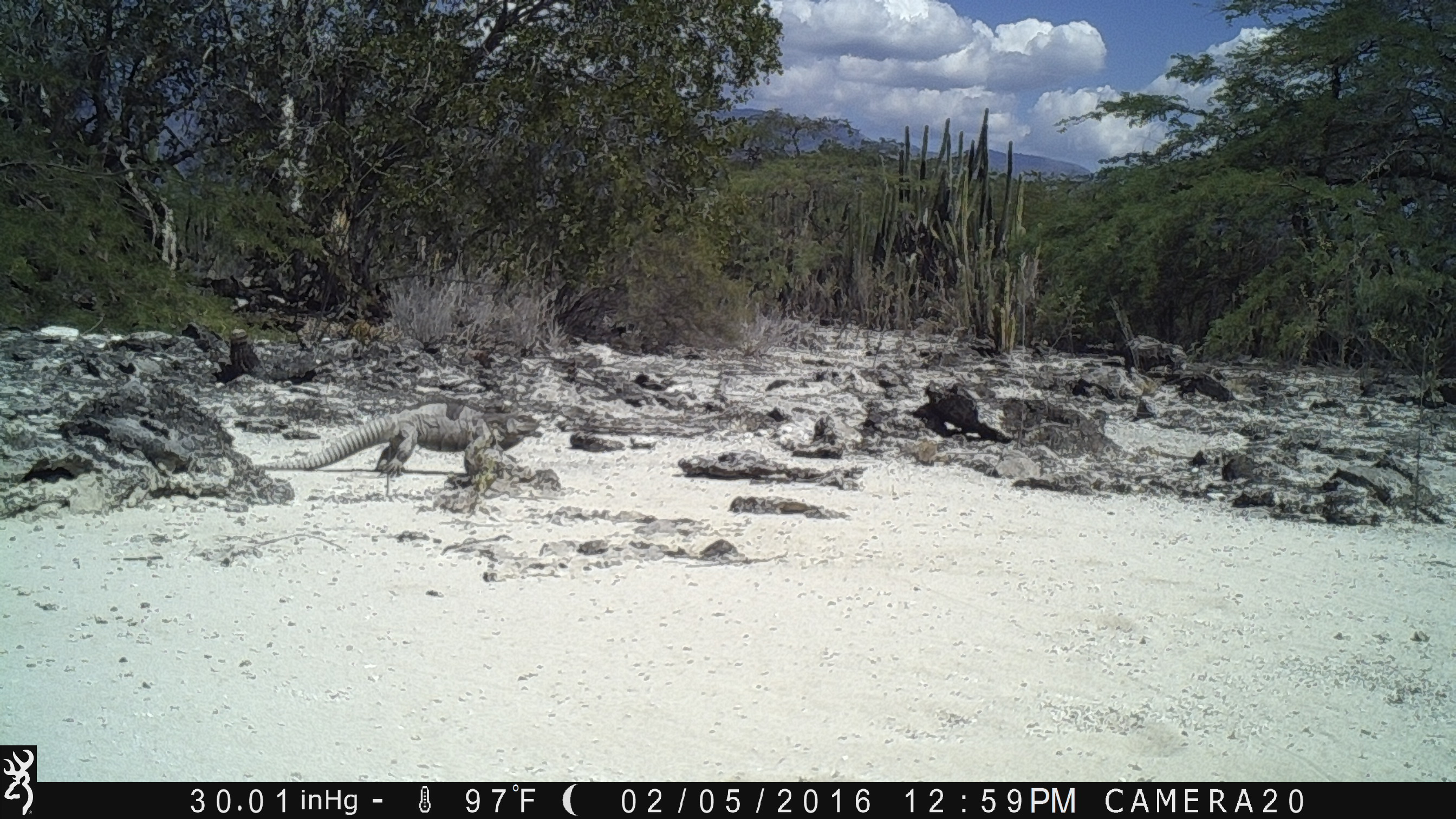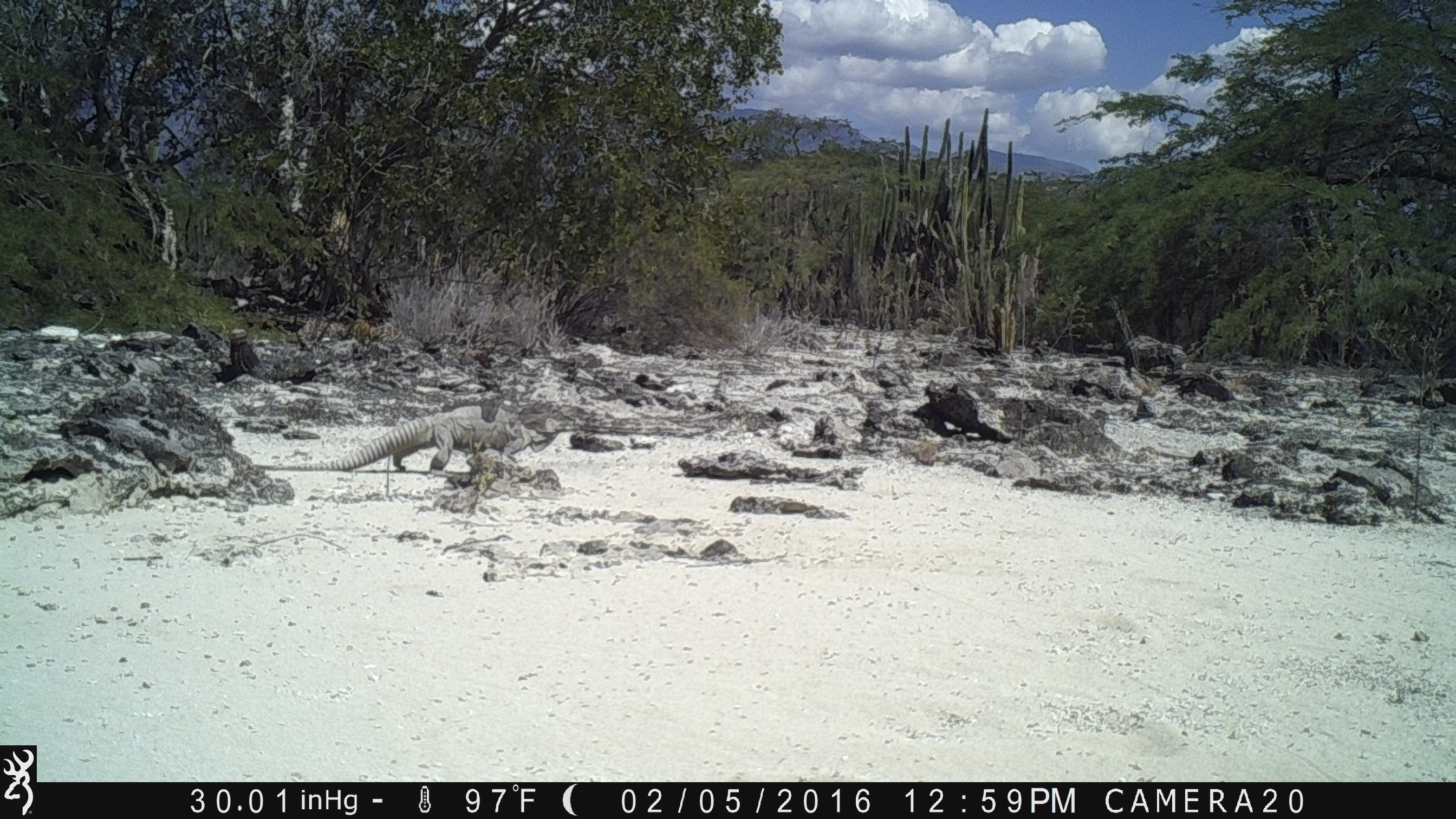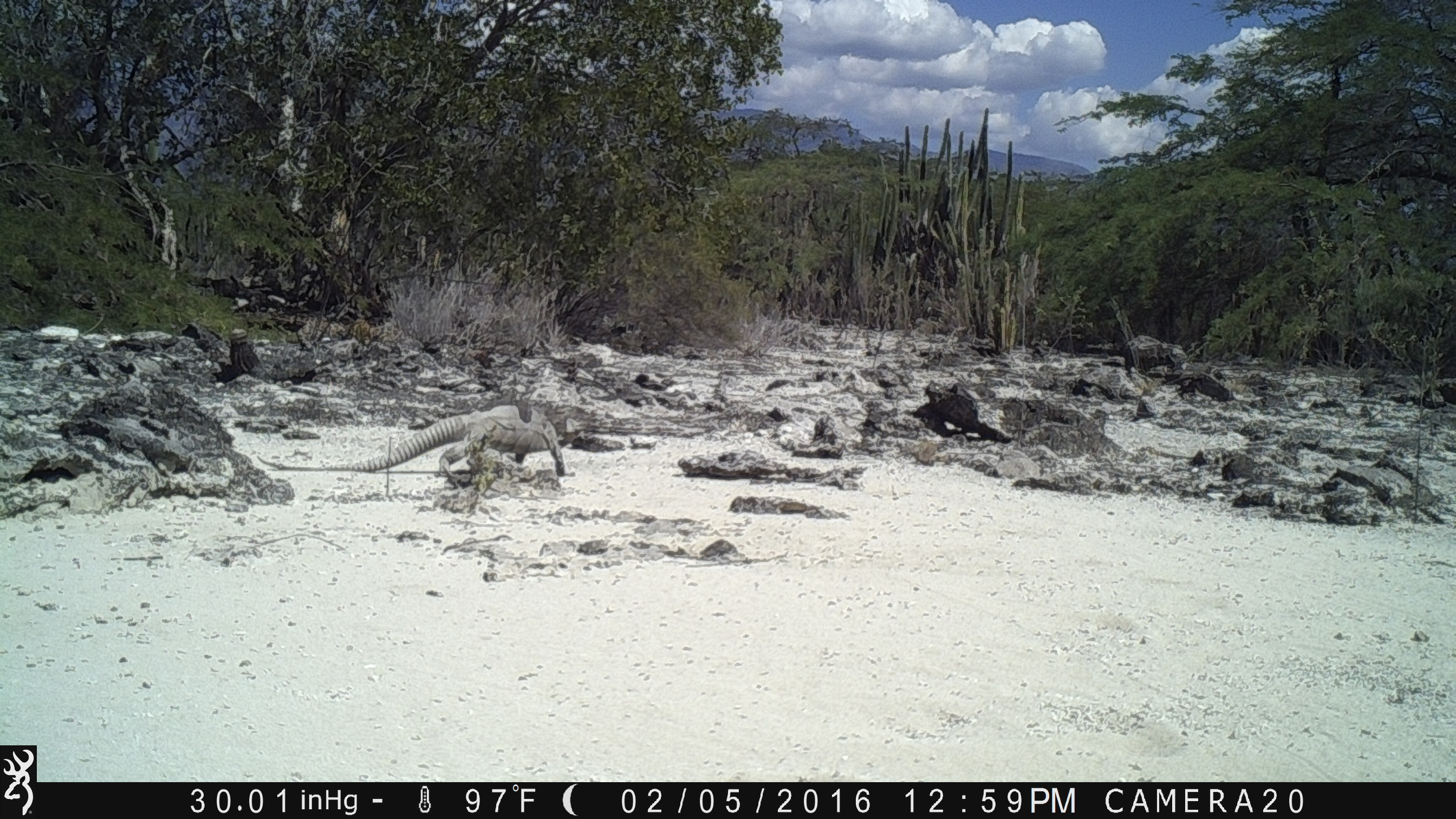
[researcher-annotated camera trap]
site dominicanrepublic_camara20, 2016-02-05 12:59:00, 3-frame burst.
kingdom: Animalia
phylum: Chordata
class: Reptilia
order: Squamata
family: Iguanidae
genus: Iguana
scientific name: Iguana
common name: typical iguanas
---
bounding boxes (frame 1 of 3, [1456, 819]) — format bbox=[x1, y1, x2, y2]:
iguana: bbox=[251, 392, 550, 483]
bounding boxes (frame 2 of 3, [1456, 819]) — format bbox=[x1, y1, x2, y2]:
iguana: bbox=[246, 397, 586, 482]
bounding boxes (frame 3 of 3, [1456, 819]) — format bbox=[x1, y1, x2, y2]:
iguana: bbox=[260, 409, 593, 480]